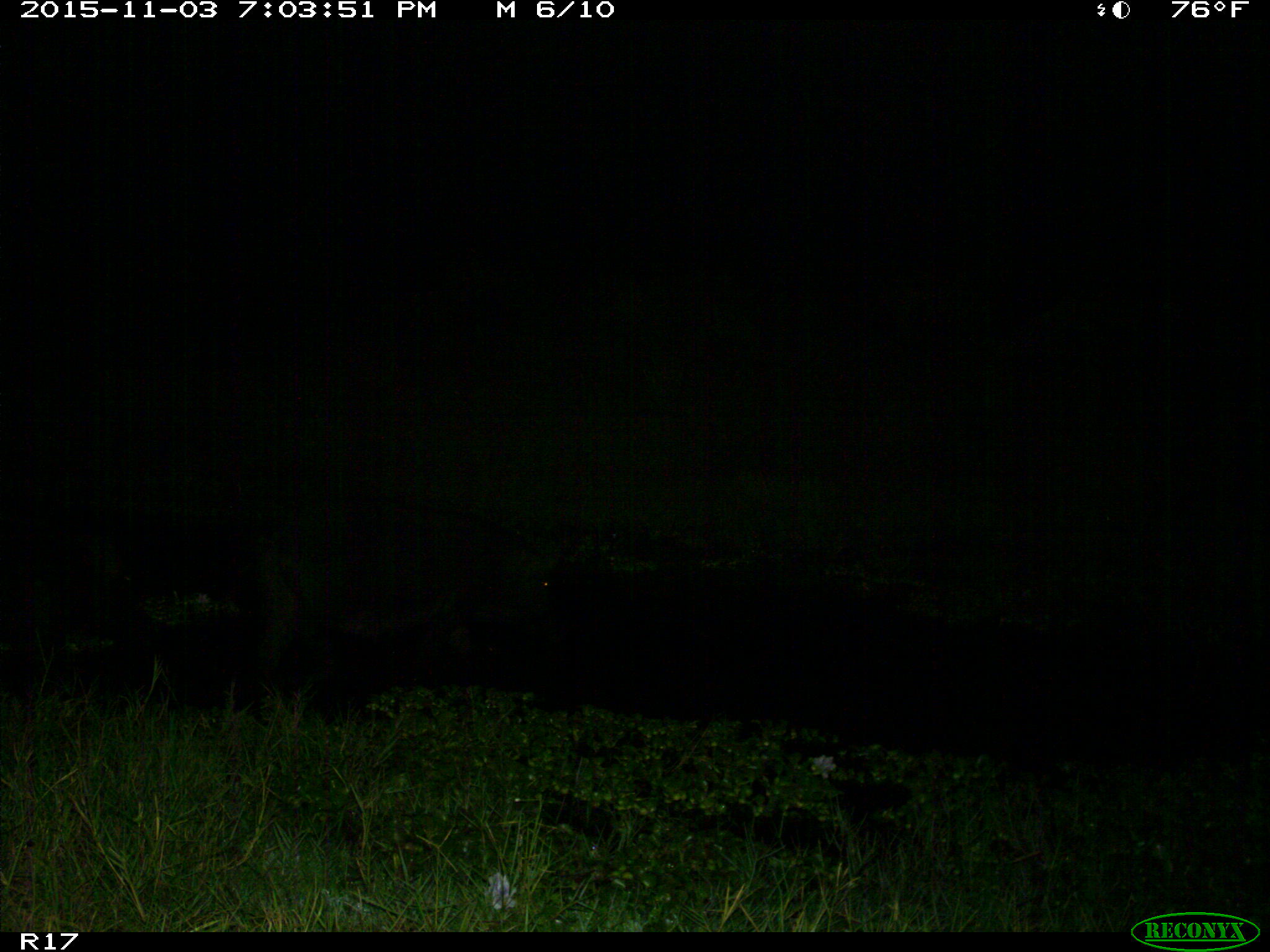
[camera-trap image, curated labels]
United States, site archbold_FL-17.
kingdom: Animalia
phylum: Chordata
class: Mammalia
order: Artiodactyla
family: Suidae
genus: Sus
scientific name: Sus scrofa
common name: wild boar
Sus scrofa (wild boar).